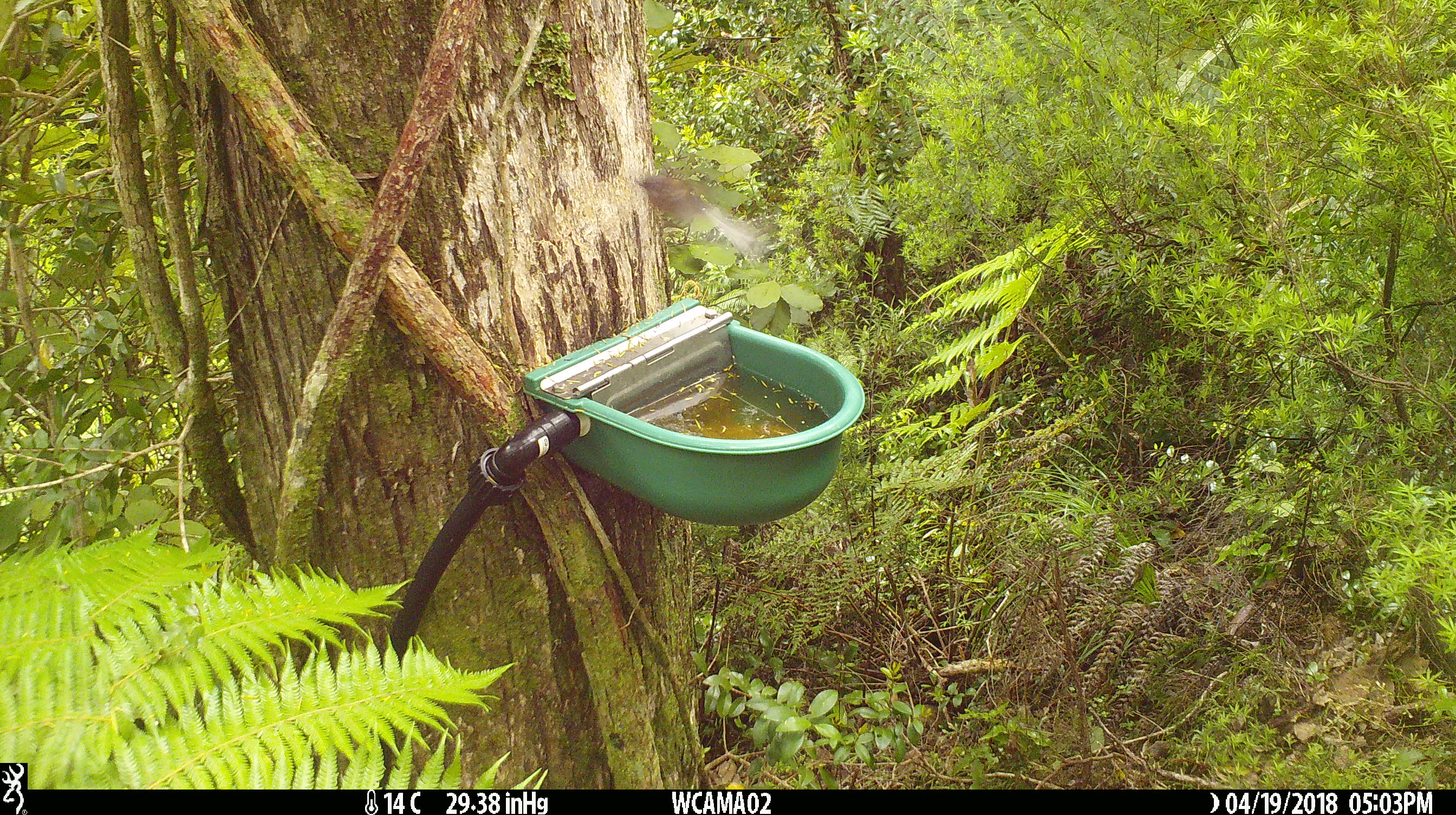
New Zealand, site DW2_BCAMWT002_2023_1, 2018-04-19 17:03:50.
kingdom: Animalia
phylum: Chordata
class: Aves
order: Passeriformes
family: Rhipiduridae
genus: Rhipidura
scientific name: Rhipidura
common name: fantails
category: fantail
Fantail (fantails) (Rhipidura).